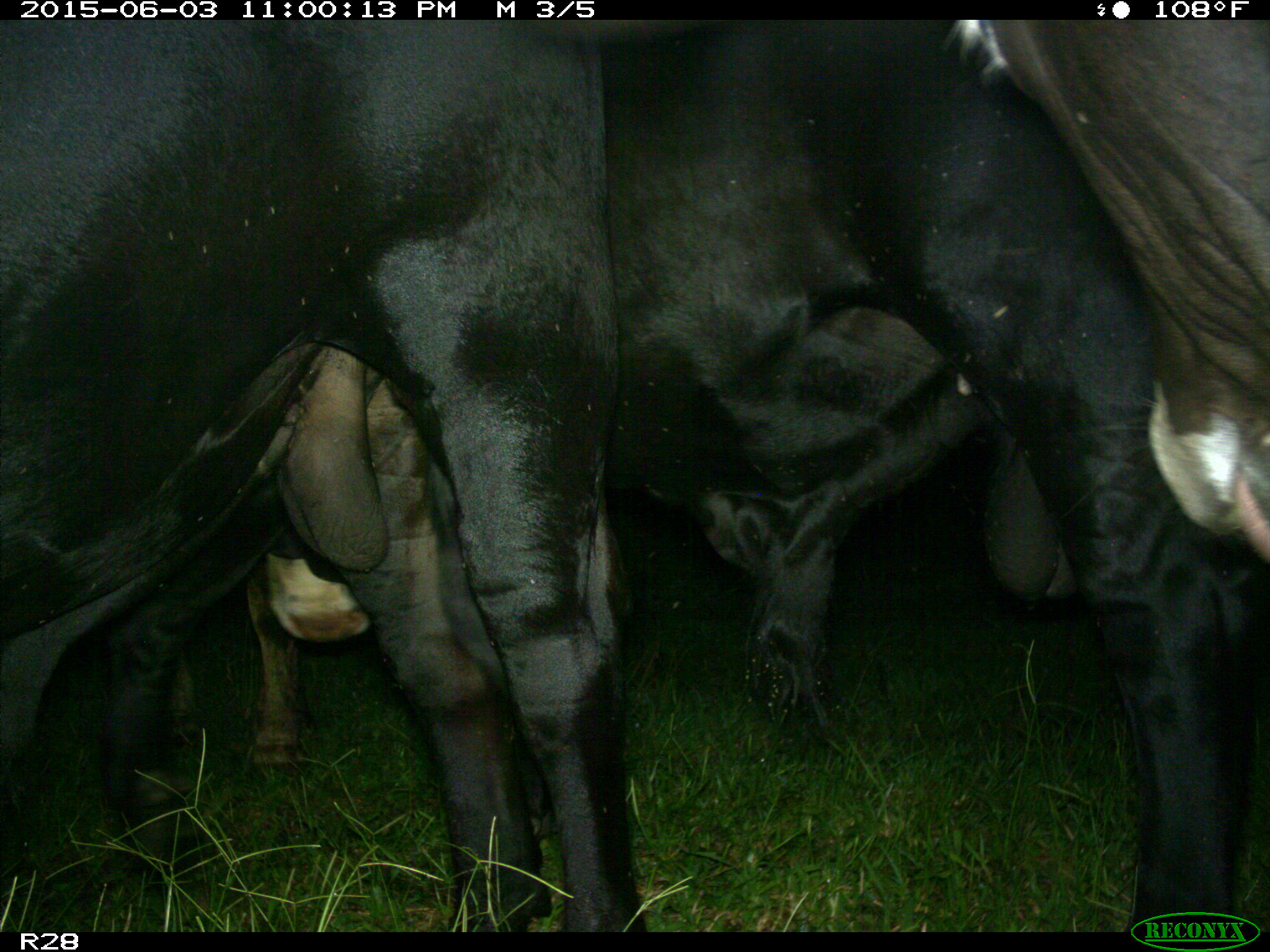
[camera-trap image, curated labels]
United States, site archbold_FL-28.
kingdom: Animalia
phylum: Chordata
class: Mammalia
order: Artiodactyla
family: Bovidae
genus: Bos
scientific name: Bos taurus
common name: domestic cow